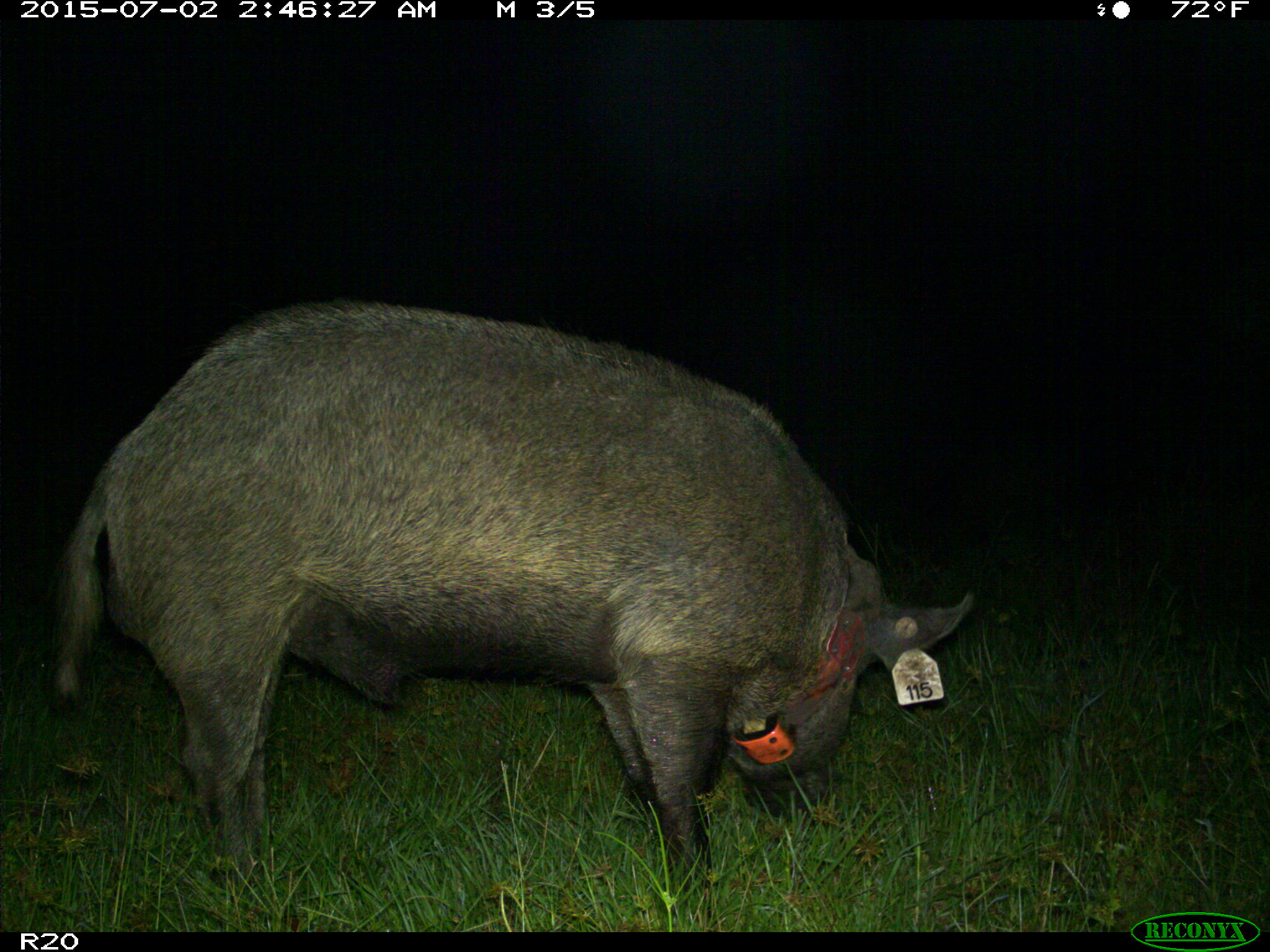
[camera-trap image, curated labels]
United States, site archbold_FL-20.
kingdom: Animalia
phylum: Chordata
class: Mammalia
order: Artiodactyla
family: Suidae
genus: Sus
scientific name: Sus scrofa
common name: wild boar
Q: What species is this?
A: Sus scrofa (wild boar).